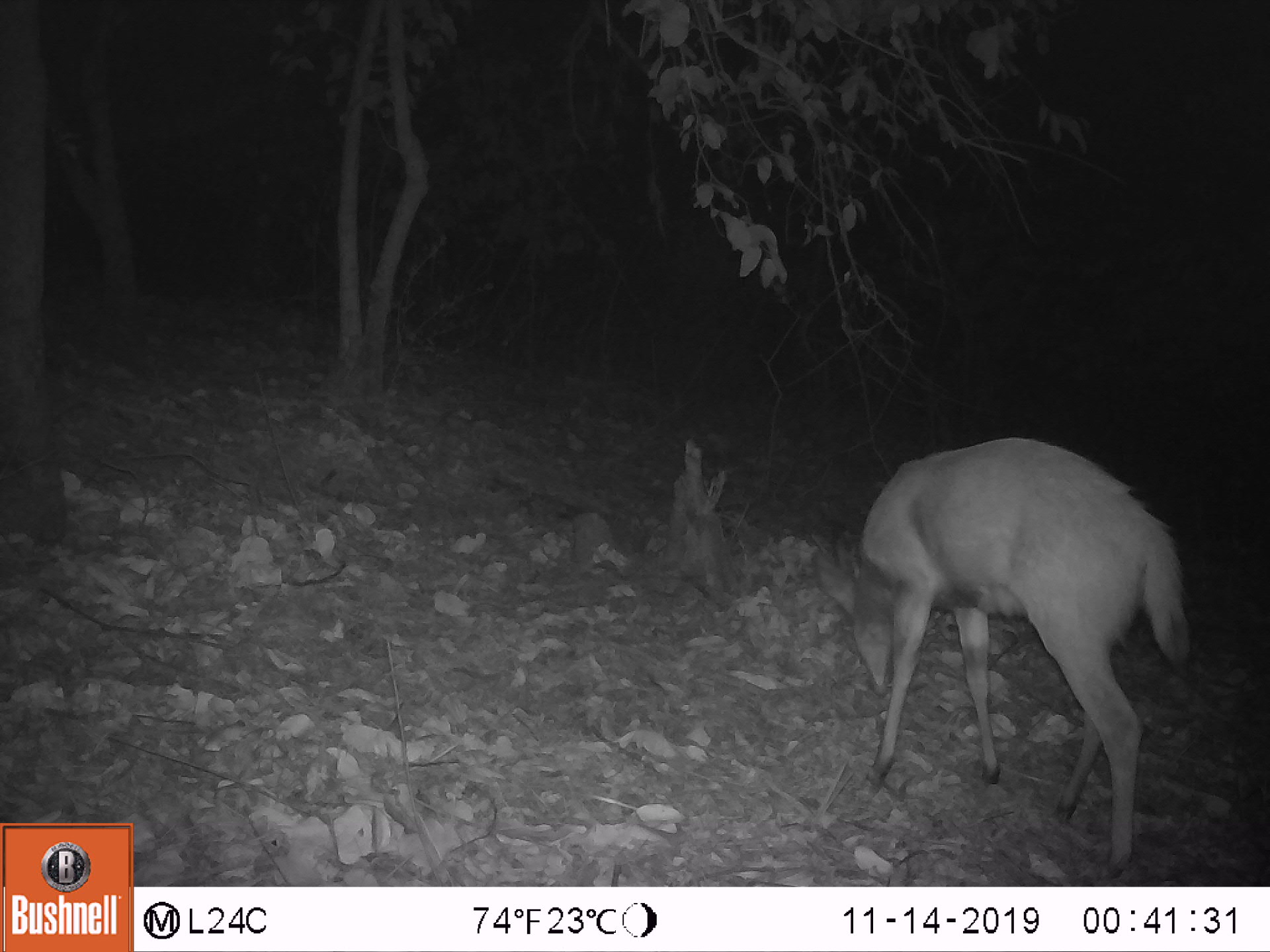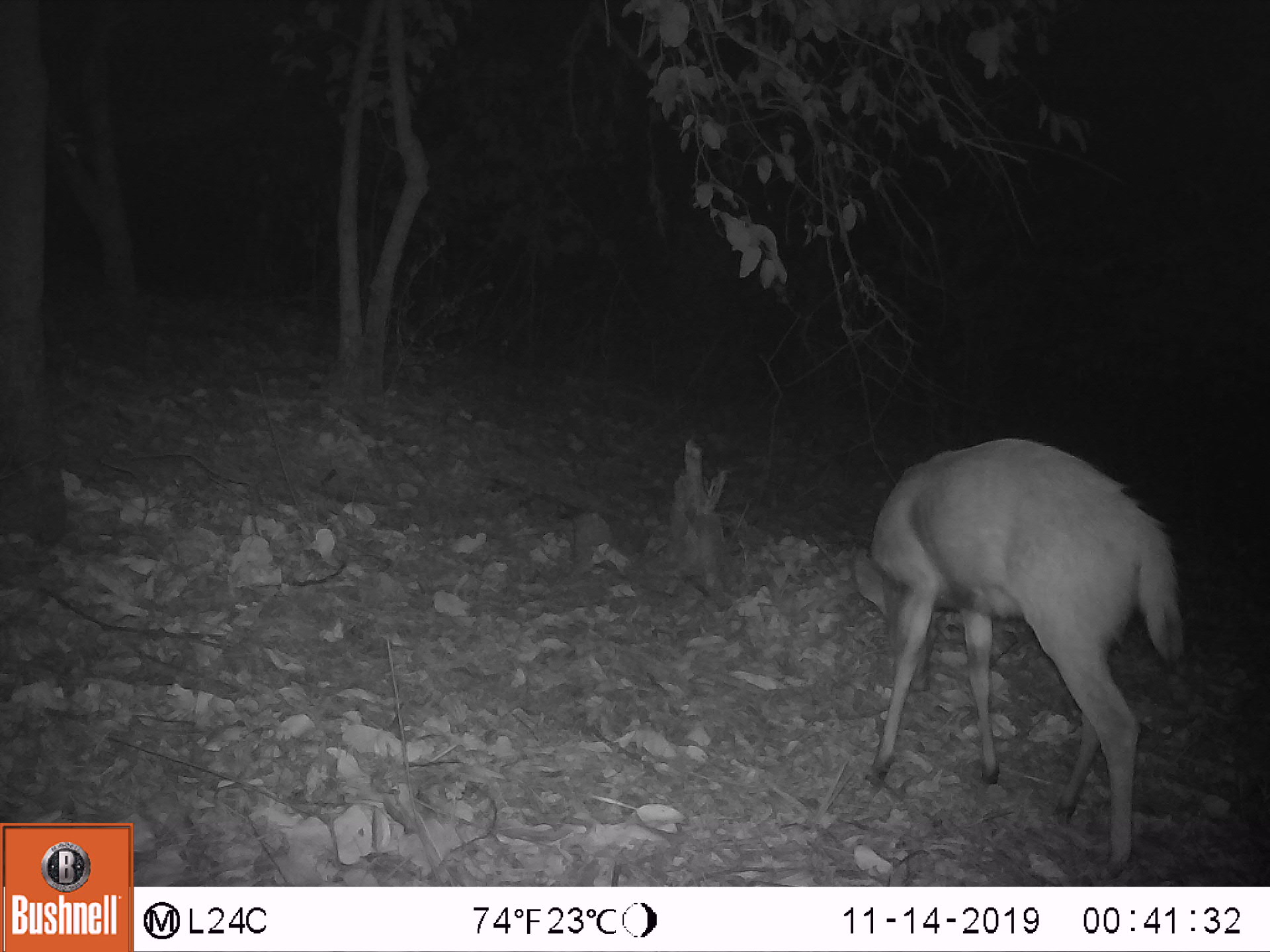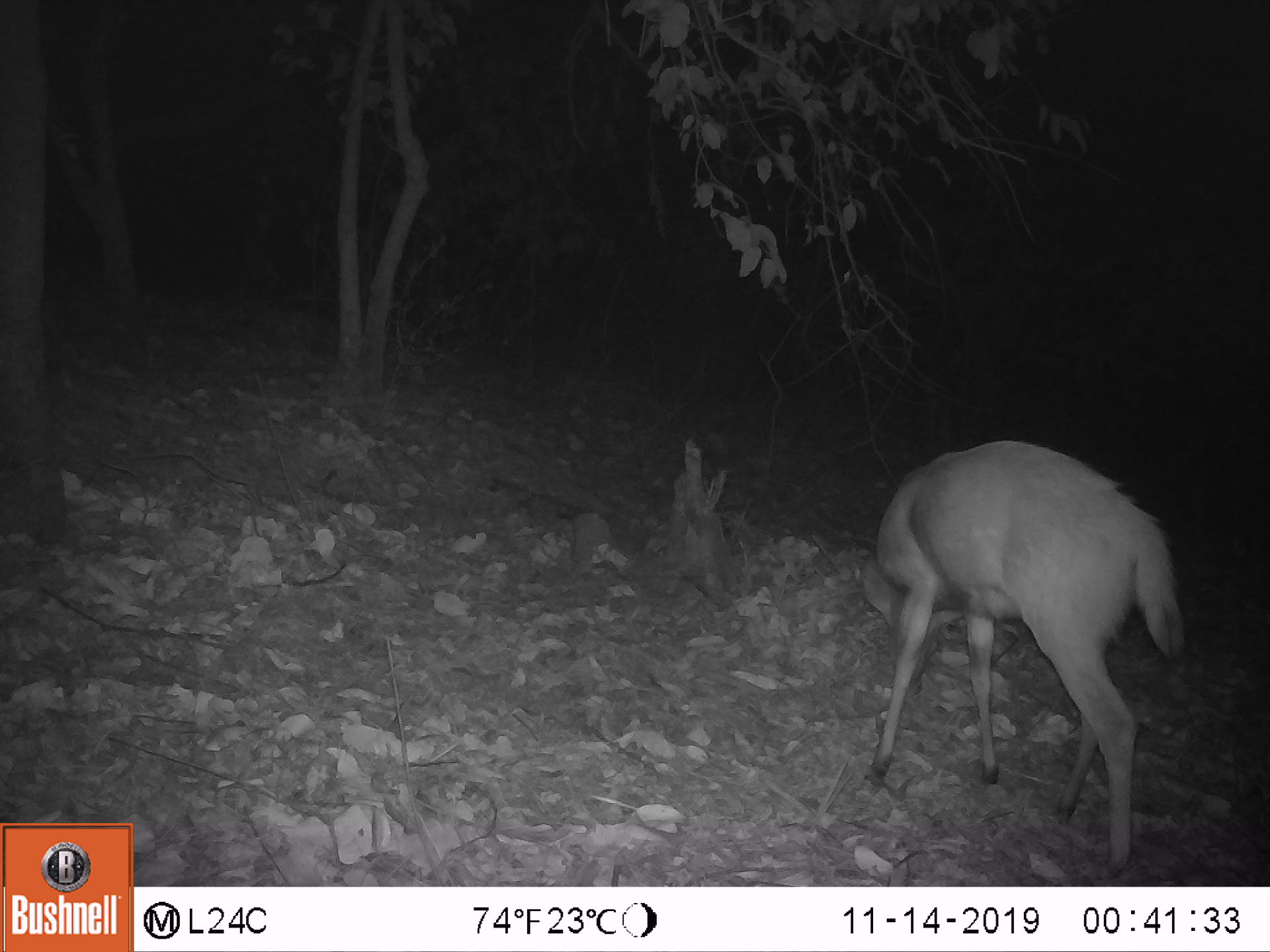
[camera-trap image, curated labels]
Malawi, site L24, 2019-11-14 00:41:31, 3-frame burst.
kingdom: Animalia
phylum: Chordata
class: Mammalia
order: Artiodactyla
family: Bovidae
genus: Tragelaphus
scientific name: Tragelaphus sylvaticus sylvaticus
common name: cape bushbuck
Cape bushbuck (Tragelaphus sylvaticus sylvaticus), count 1.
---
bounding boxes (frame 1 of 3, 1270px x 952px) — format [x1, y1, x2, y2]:
cape bushbuck: [810, 434, 1195, 882]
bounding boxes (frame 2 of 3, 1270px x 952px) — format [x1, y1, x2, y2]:
cape bushbuck: [849, 431, 1187, 881]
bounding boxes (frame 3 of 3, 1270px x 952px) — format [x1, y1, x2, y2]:
cape bushbuck: [853, 434, 1192, 875]